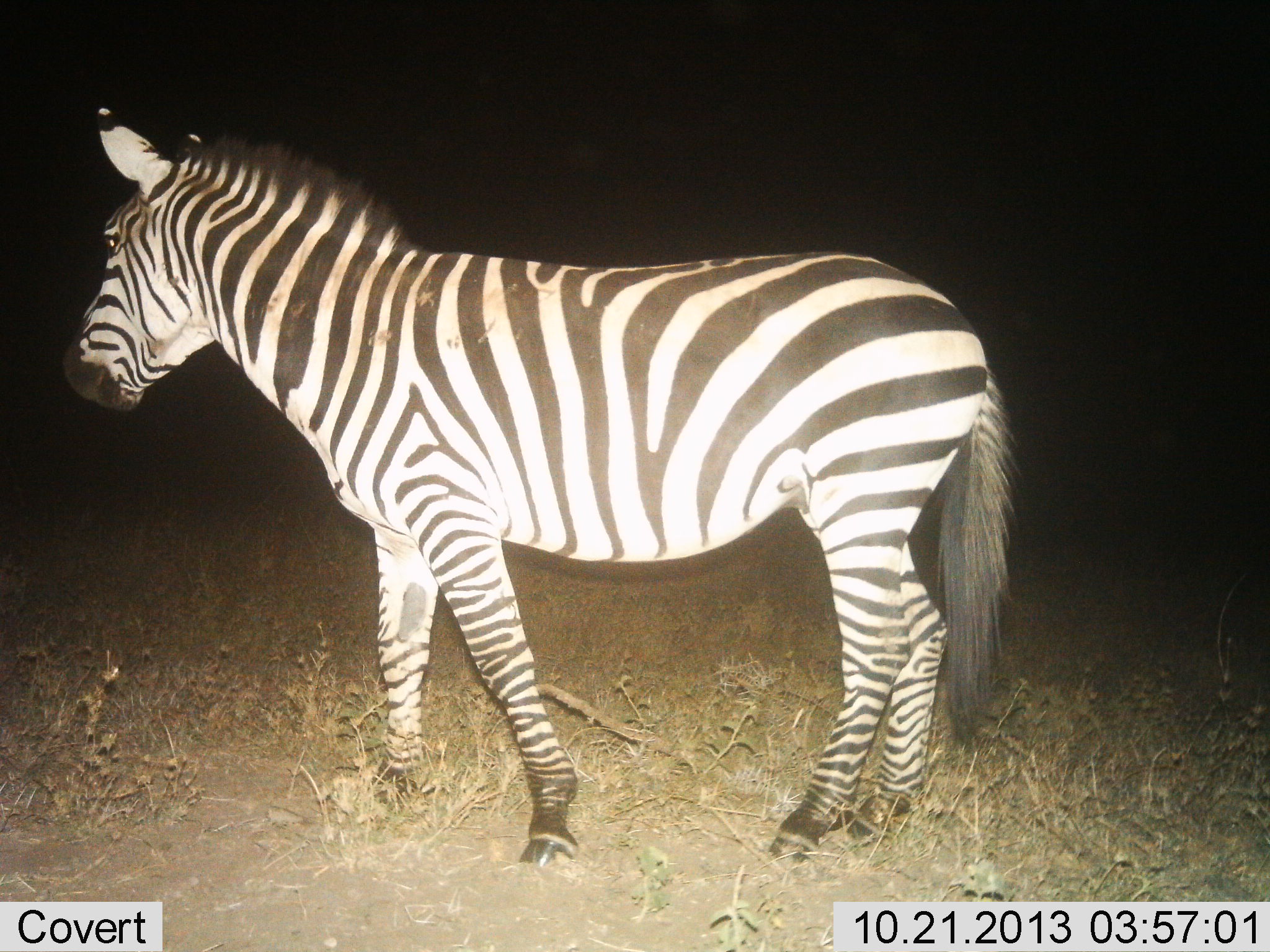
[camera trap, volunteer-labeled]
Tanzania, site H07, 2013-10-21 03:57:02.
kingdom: Animalia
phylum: Chordata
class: Mammalia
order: Perissodactyla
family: Equidae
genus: Equus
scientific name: Equus quagga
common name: plains zebra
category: zebra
Zebra (plains zebra) (Equus quagga), count 1. Behavior (volunteer vote fractions): standing 100%, resting 0%, moving 0%, interacting 0%. Young present (vote fraction): 0%. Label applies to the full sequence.